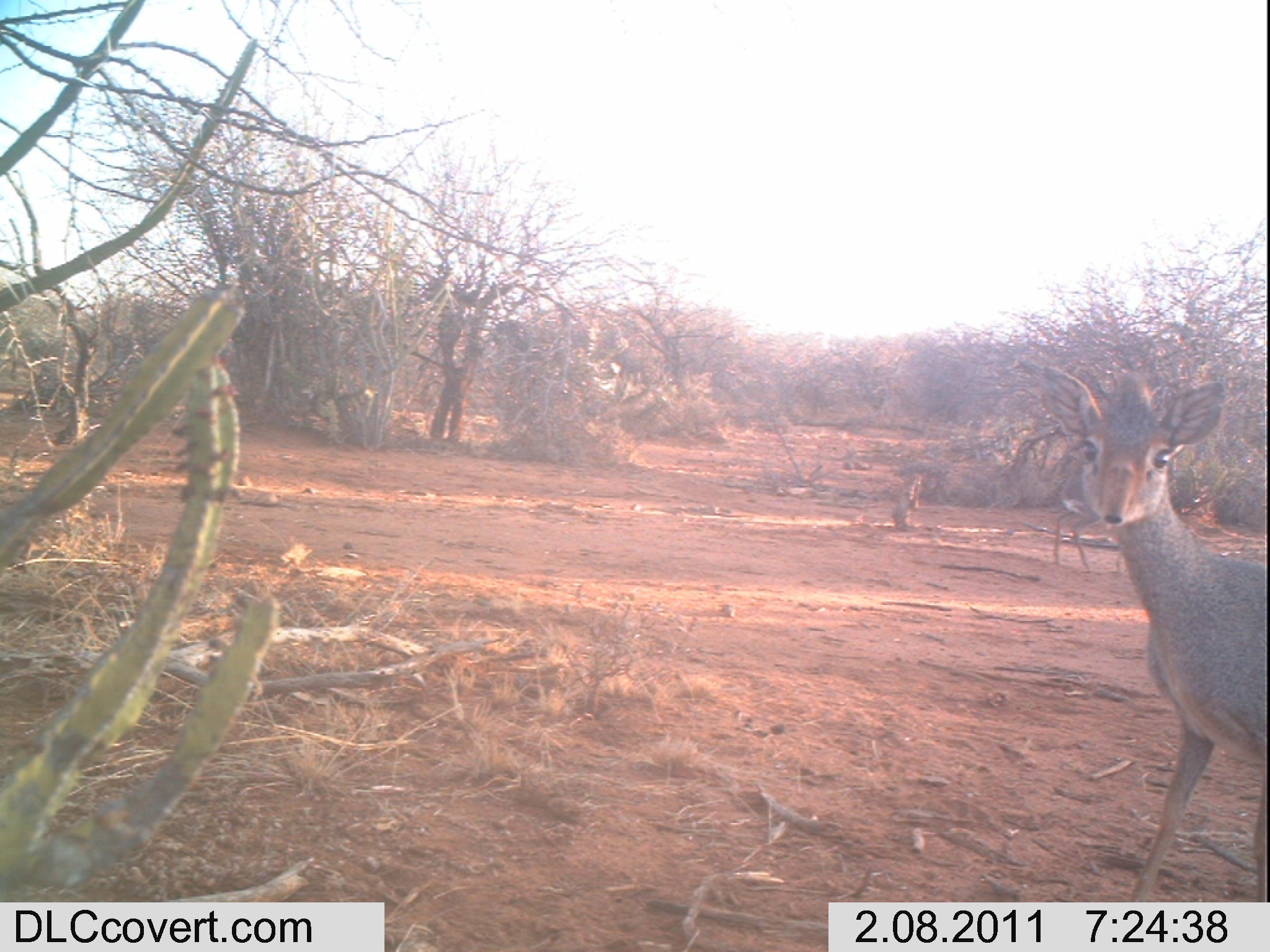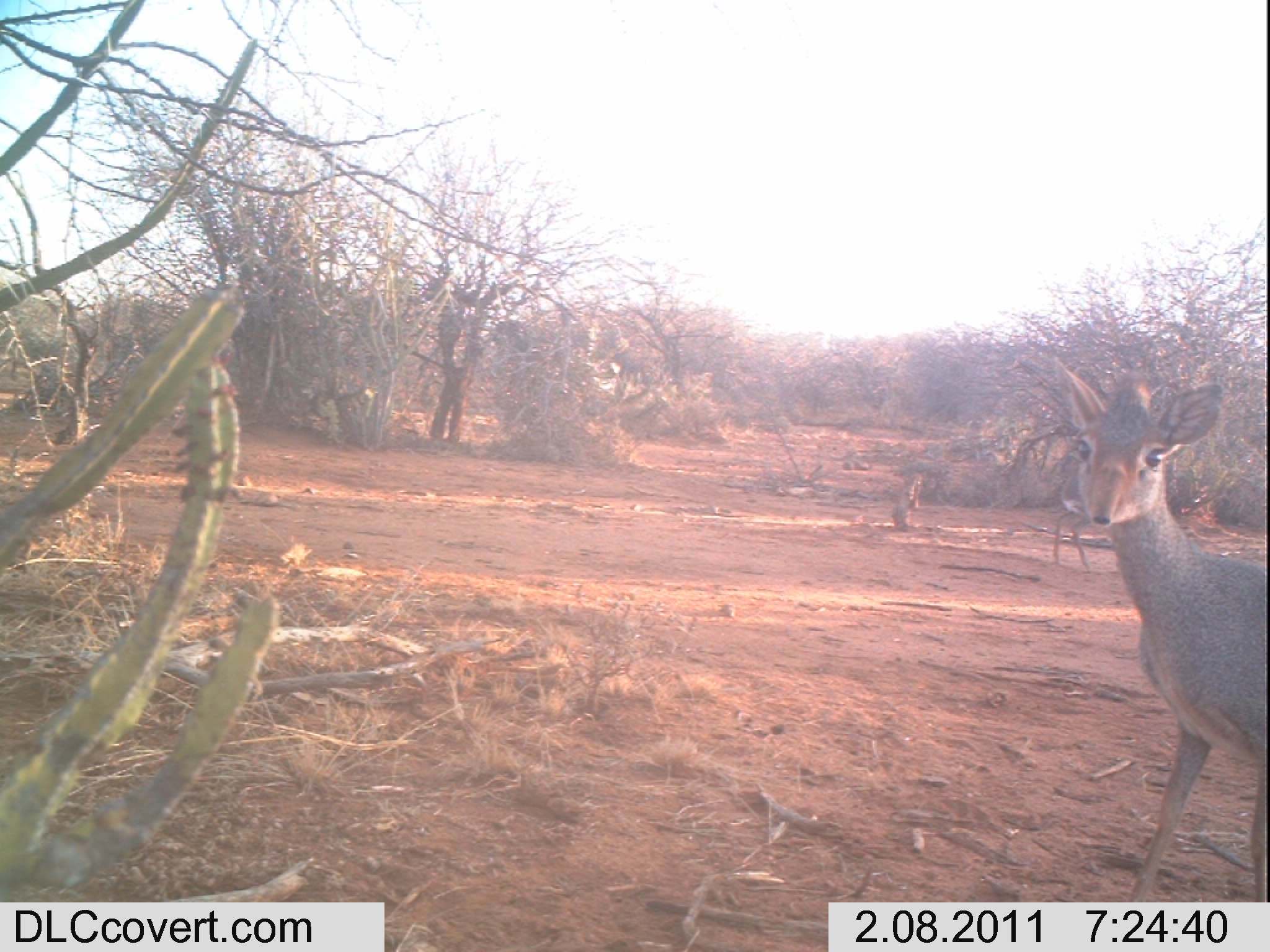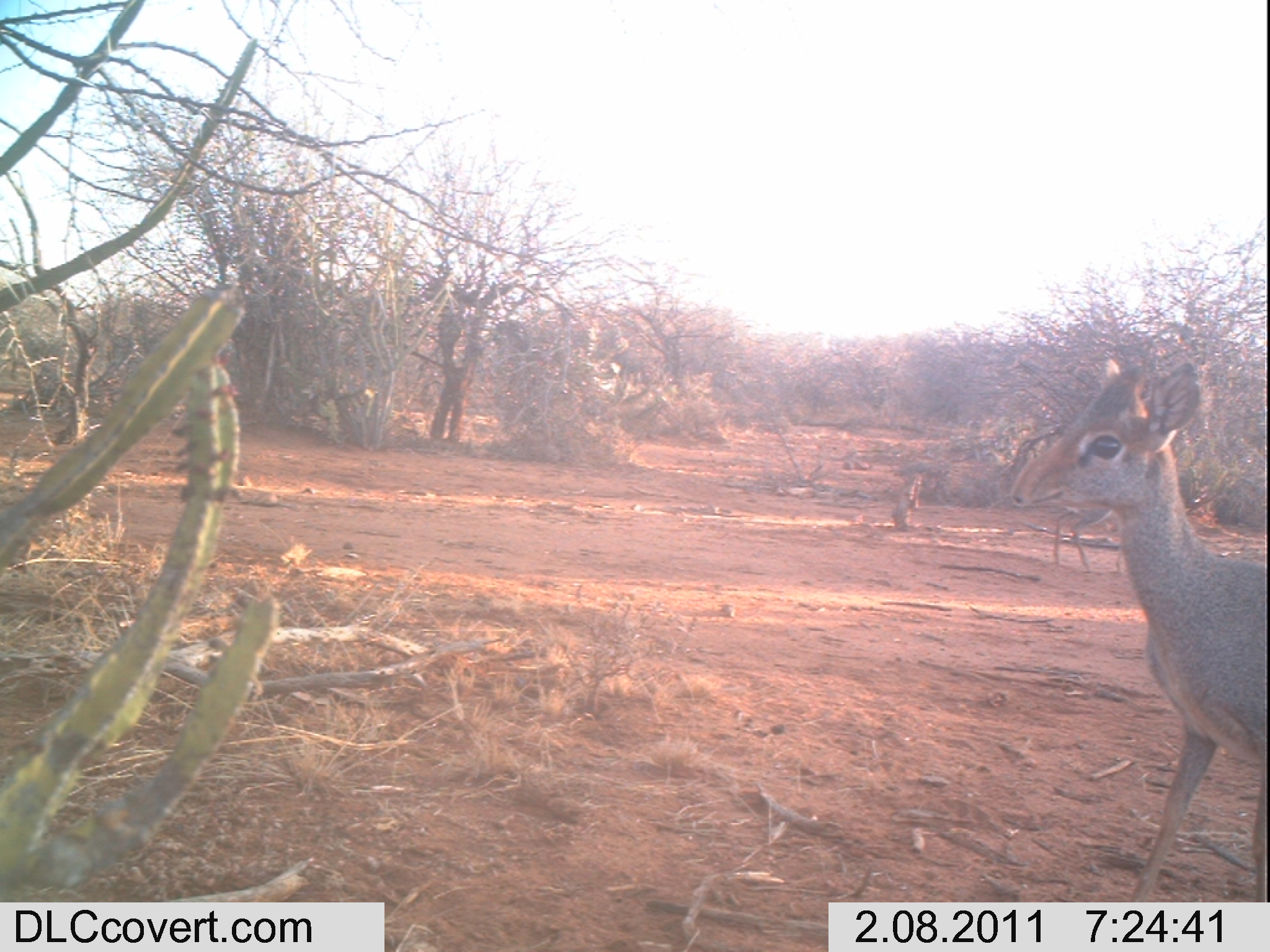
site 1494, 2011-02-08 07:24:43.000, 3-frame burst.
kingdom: Animalia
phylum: Chordata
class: Mammalia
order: Artiodactyla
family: Bovidae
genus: Madoqua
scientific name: Madoqua guentheri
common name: günther's dik-dik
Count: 2.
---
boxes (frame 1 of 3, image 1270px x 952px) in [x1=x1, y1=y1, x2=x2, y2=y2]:
madoqua guentheri: [x1=1036, y1=359, x2=1267, y2=952]; [x1=1051, y1=443, x2=1204, y2=577]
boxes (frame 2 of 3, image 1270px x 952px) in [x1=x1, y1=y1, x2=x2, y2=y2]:
madoqua guentheri: [x1=1044, y1=339, x2=1268, y2=949]; [x1=1053, y1=442, x2=1210, y2=576]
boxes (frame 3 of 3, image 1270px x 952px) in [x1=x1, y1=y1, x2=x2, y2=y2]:
madoqua guentheri: [x1=1010, y1=357, x2=1264, y2=949]; [x1=1046, y1=444, x2=1213, y2=579]